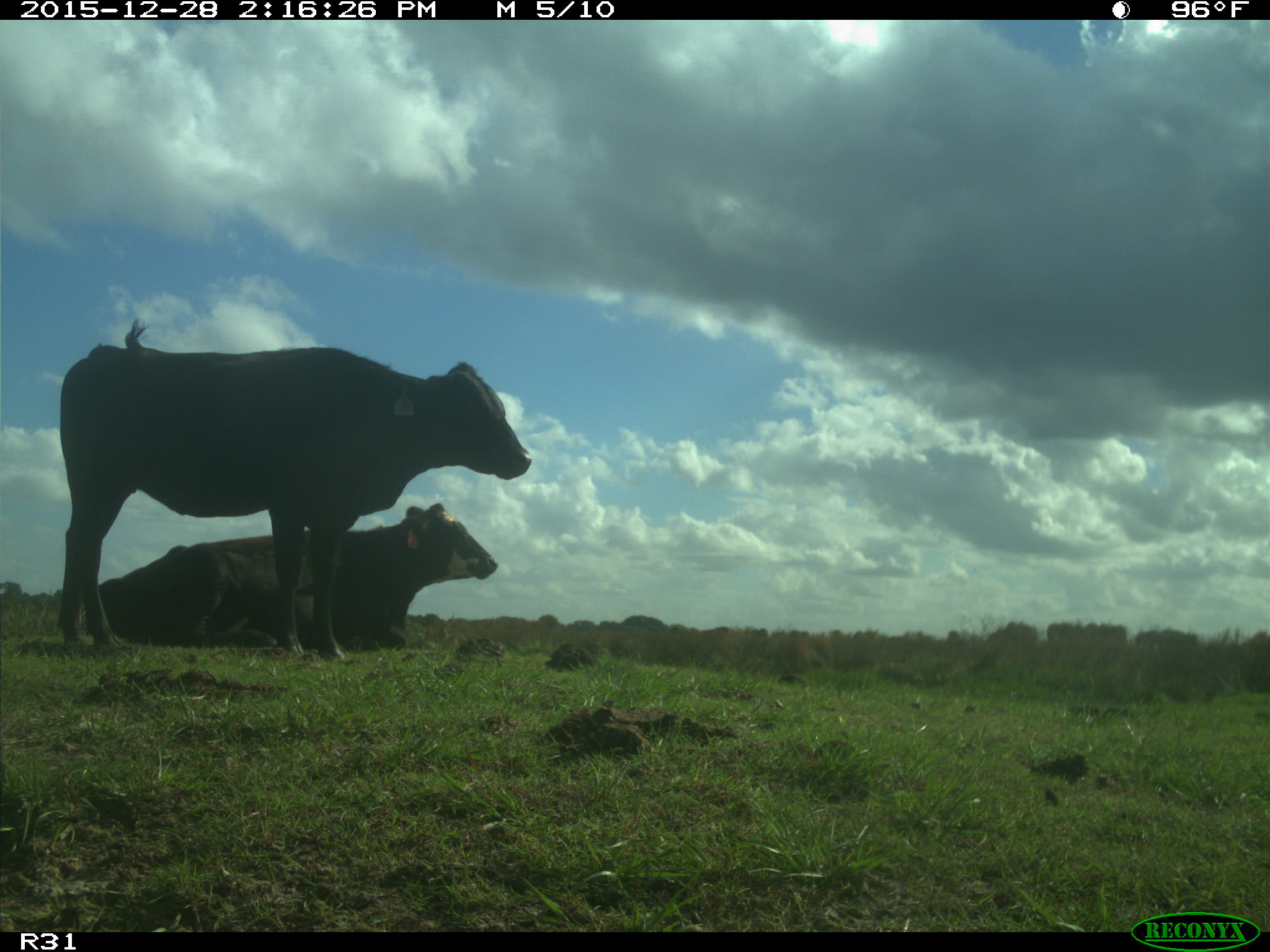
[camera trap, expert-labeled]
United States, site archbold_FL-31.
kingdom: Animalia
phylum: Chordata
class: Mammalia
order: Artiodactyla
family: Bovidae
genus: Bos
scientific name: Bos taurus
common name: domestic cow